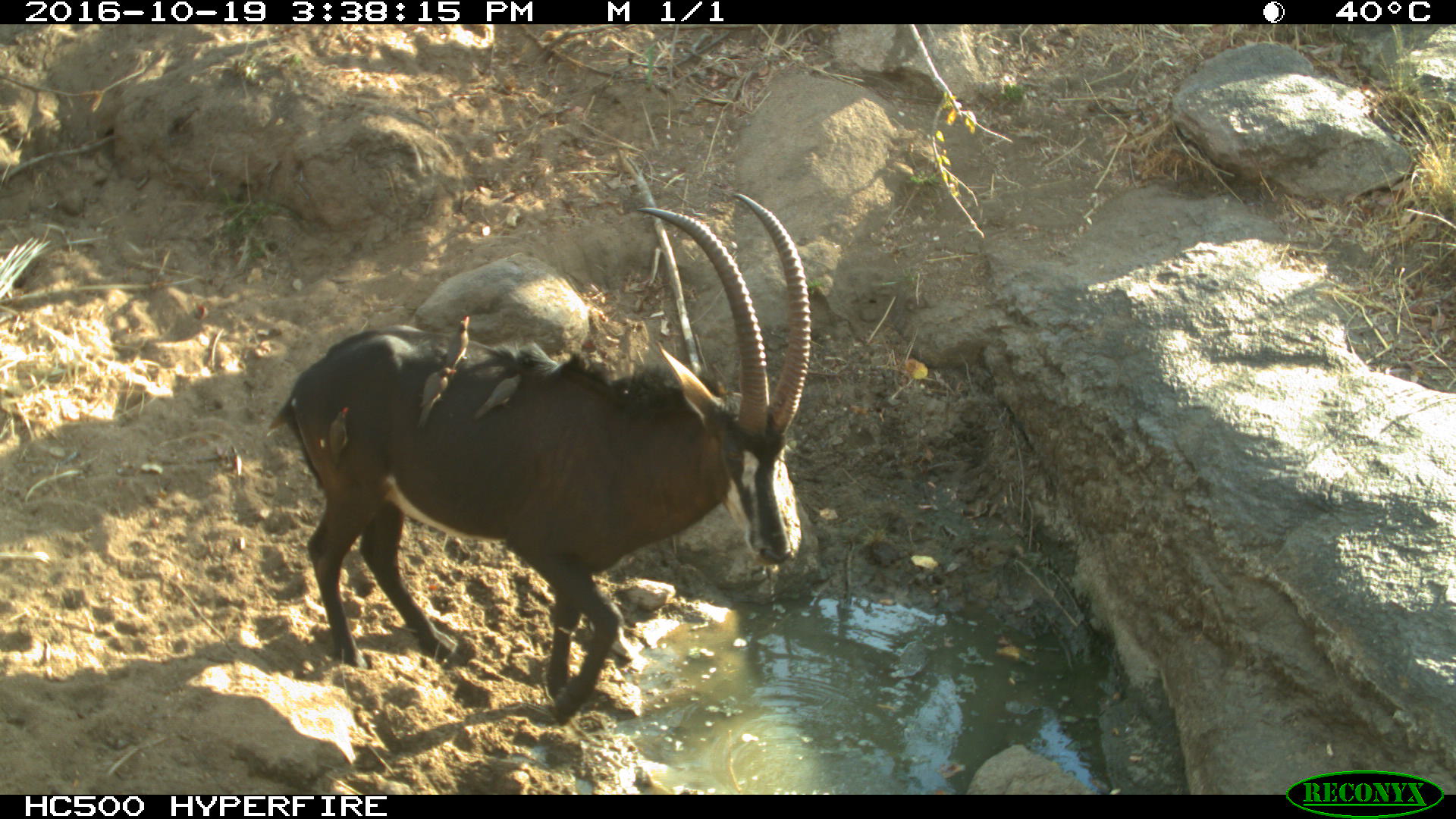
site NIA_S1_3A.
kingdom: Animalia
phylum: Chordata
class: Aves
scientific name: Aves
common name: bird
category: birdother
Birdother (bird) (Aves), count 4. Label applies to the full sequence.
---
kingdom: Animalia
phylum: Chordata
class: Mammalia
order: Artiodactyla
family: Bovidae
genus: Hippotragus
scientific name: Hippotragus niger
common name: sable antelope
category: sable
Sable (sable antelope) (Hippotragus niger), count 1. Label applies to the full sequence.